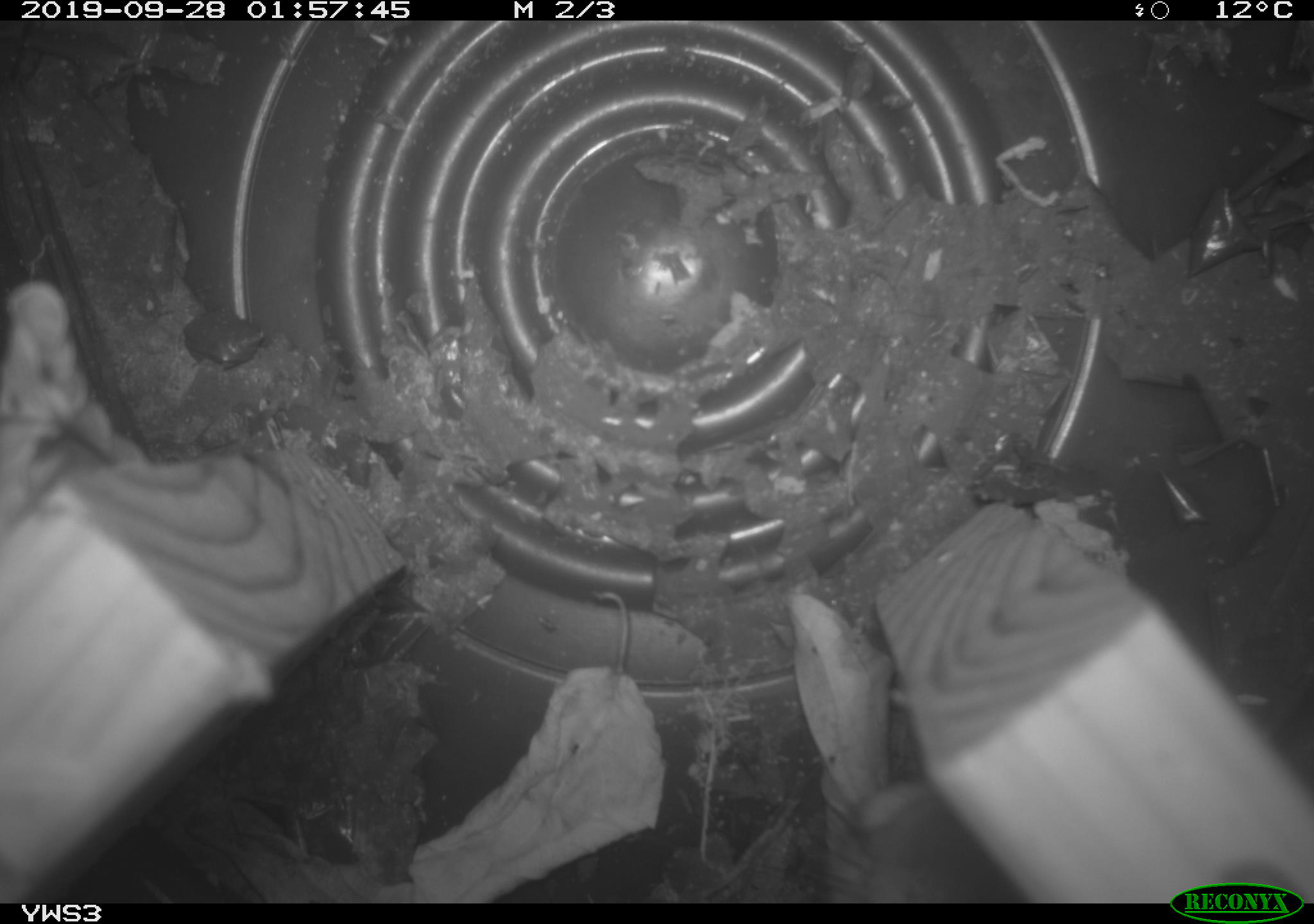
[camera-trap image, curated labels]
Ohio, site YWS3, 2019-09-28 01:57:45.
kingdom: Animalia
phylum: Chordata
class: Mammalia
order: Lagomorpha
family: Leporidae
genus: Sylvilagus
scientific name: Sylvilagus floridanus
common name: eastern cottontail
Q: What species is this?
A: Eastern cottontail (Sylvilagus floridanus).